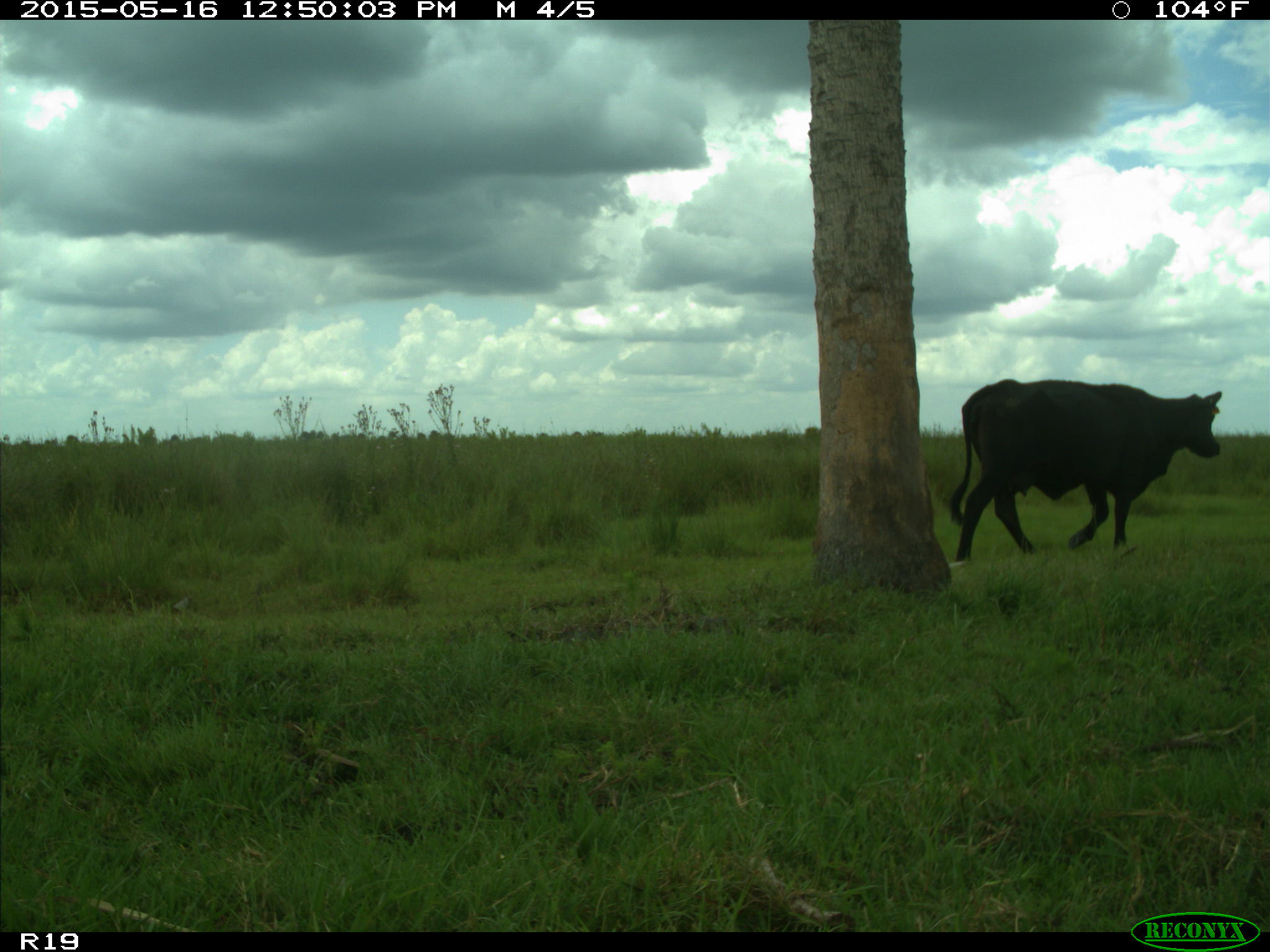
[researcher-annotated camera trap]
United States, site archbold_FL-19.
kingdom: Animalia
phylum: Chordata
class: Mammalia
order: Artiodactyla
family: Bovidae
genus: Bos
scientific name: Bos taurus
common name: domestic cow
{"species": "Bos taurus (domestic cow)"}